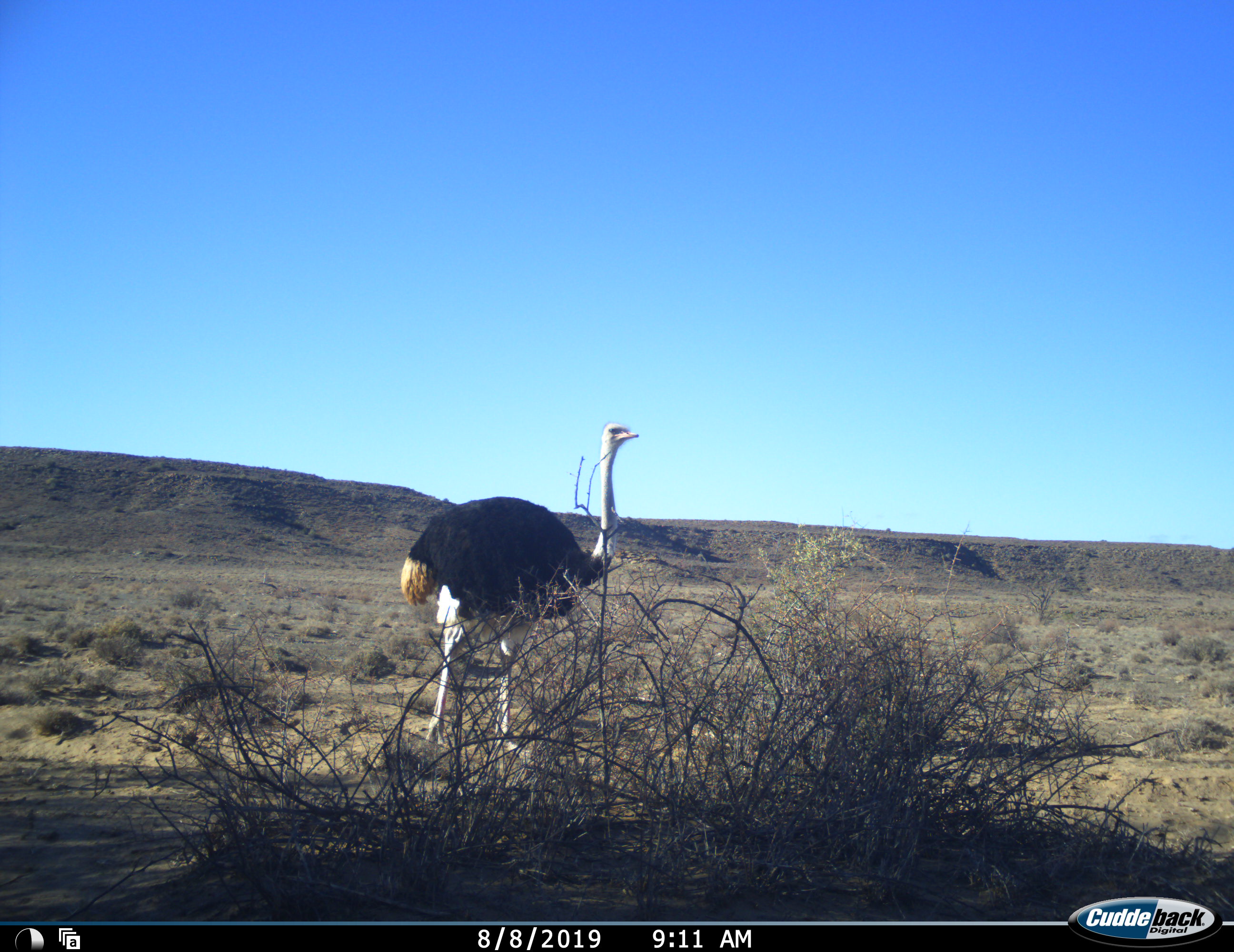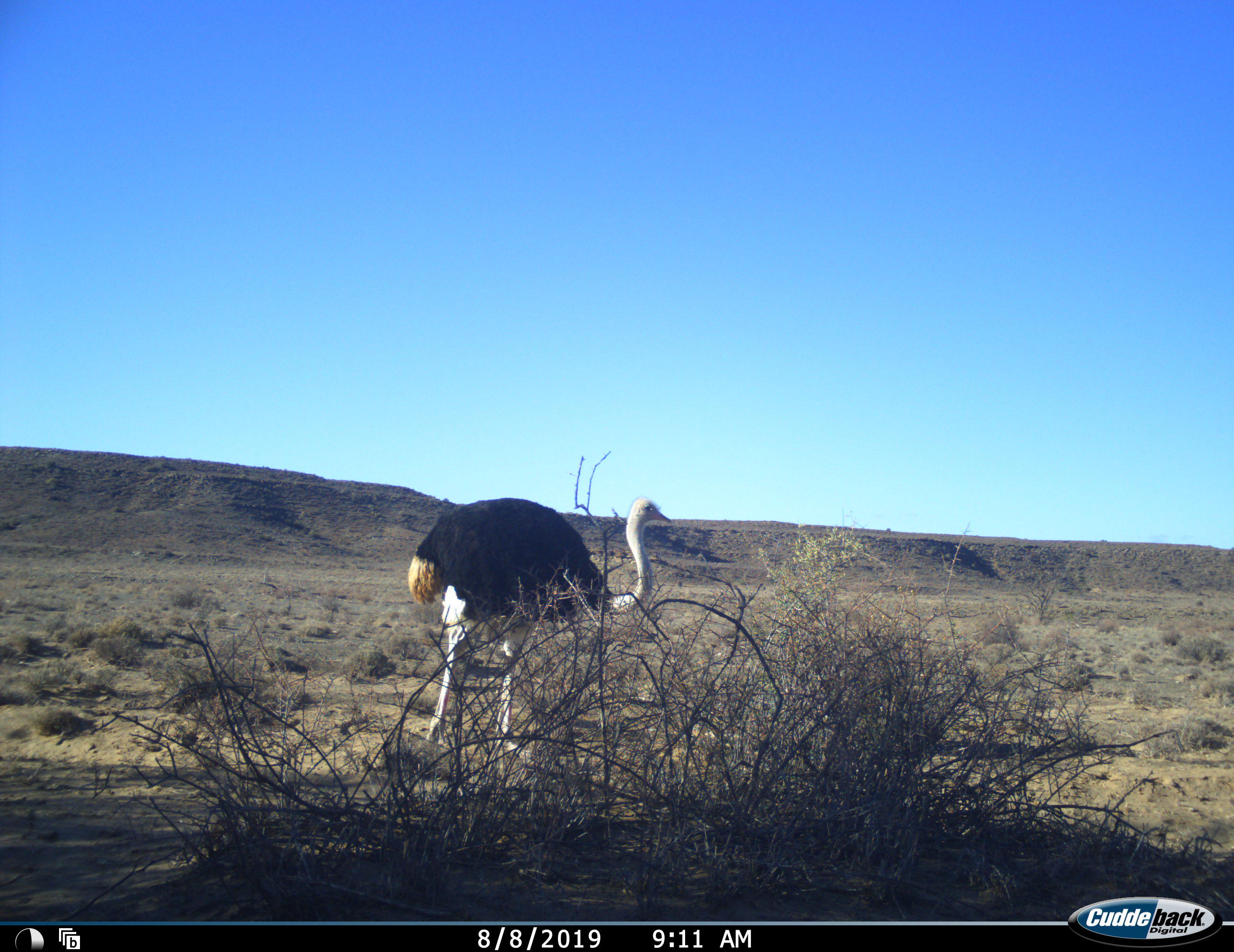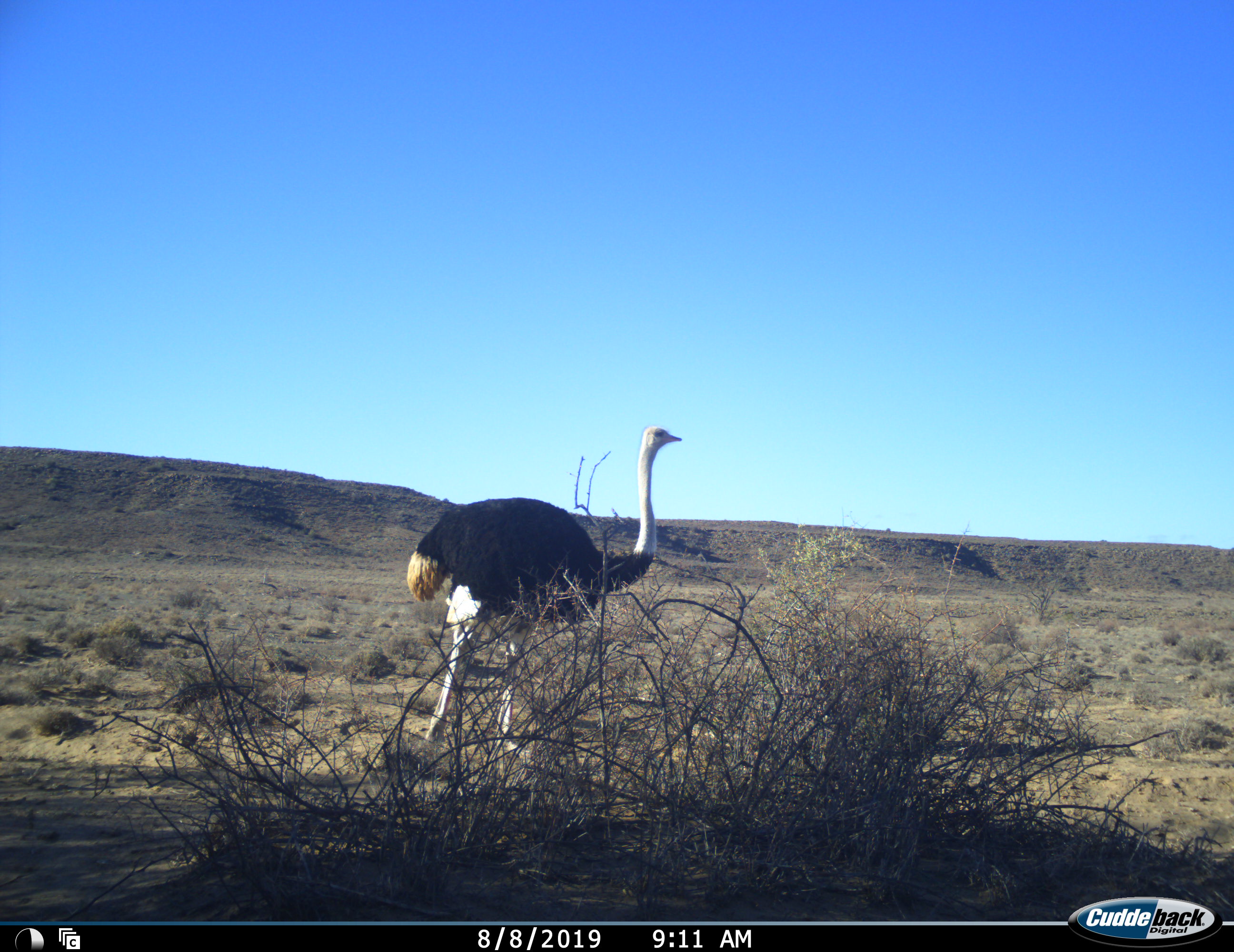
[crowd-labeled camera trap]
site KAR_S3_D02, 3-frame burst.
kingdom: Animalia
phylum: Chordata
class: Aves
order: Struthioniformes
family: Struthionidae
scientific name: Struthionidae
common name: ostrich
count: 1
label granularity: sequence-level